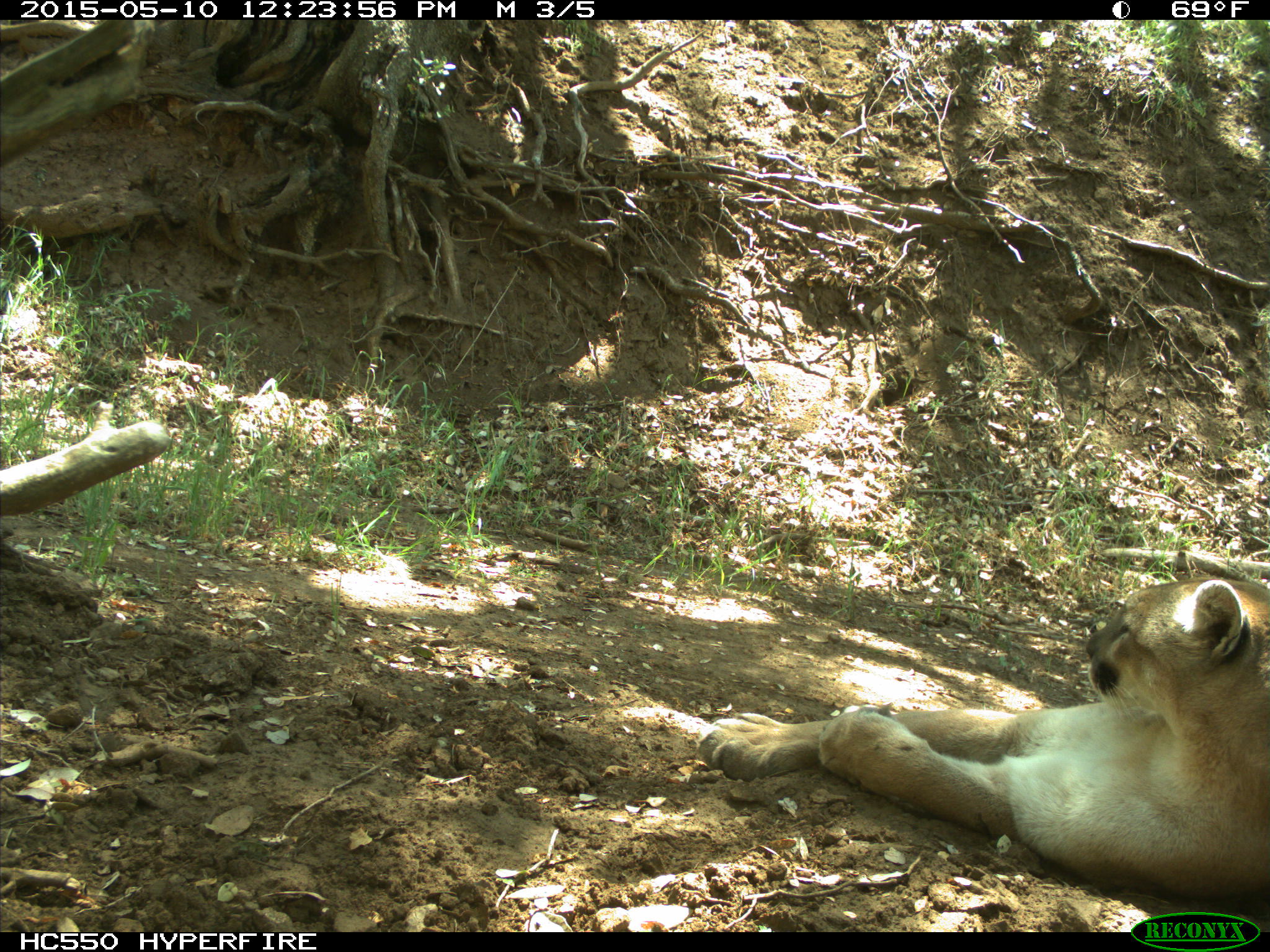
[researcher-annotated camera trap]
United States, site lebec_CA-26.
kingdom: Animalia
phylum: Chordata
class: Mammalia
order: Carnivora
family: Felidae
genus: Puma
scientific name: Puma concolor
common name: mountain lion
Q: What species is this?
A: Puma concolor (mountain lion).